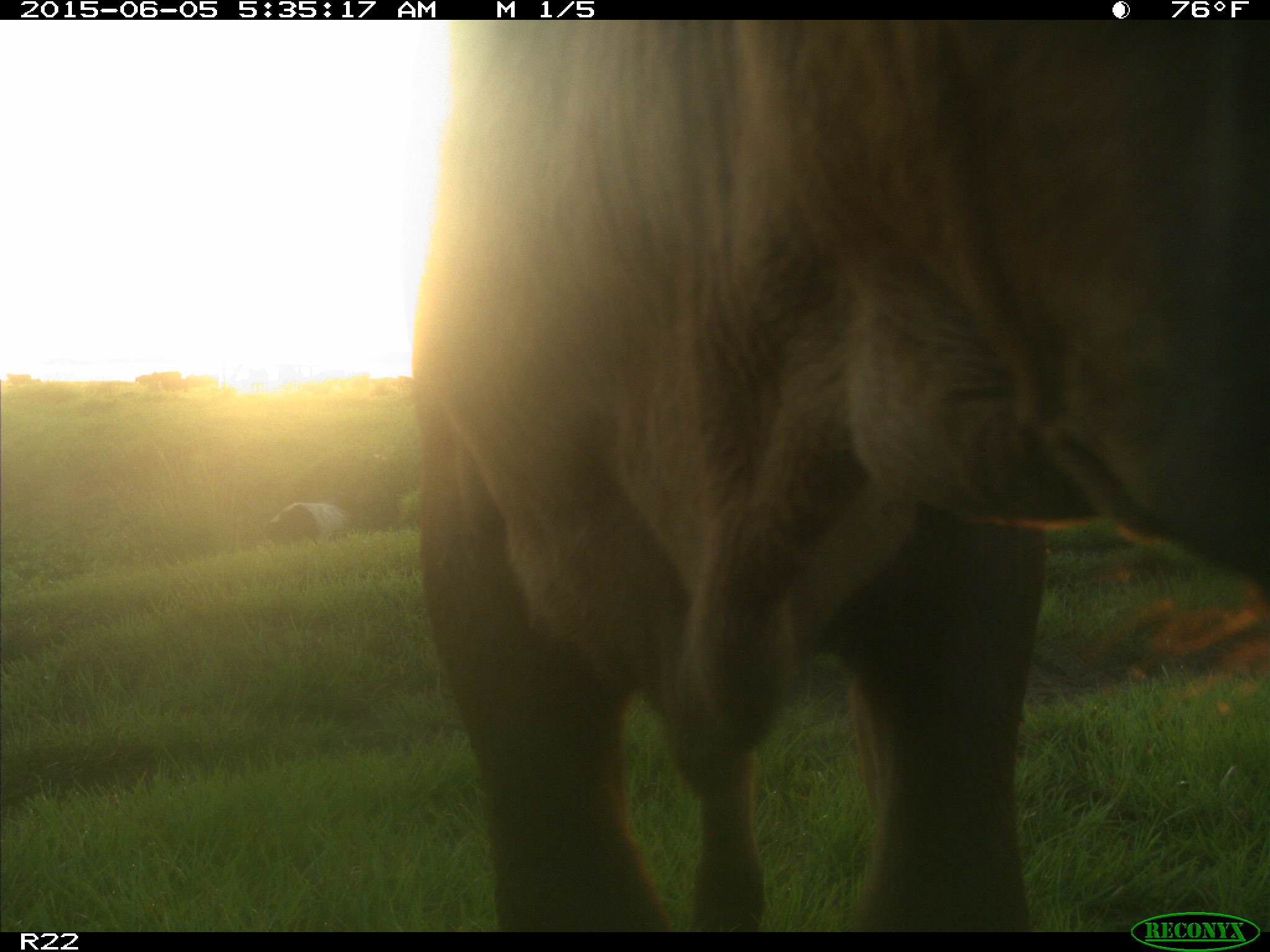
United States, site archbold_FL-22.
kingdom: Animalia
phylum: Chordata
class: Mammalia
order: Artiodactyla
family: Bovidae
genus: Bos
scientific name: Bos taurus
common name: domestic cow